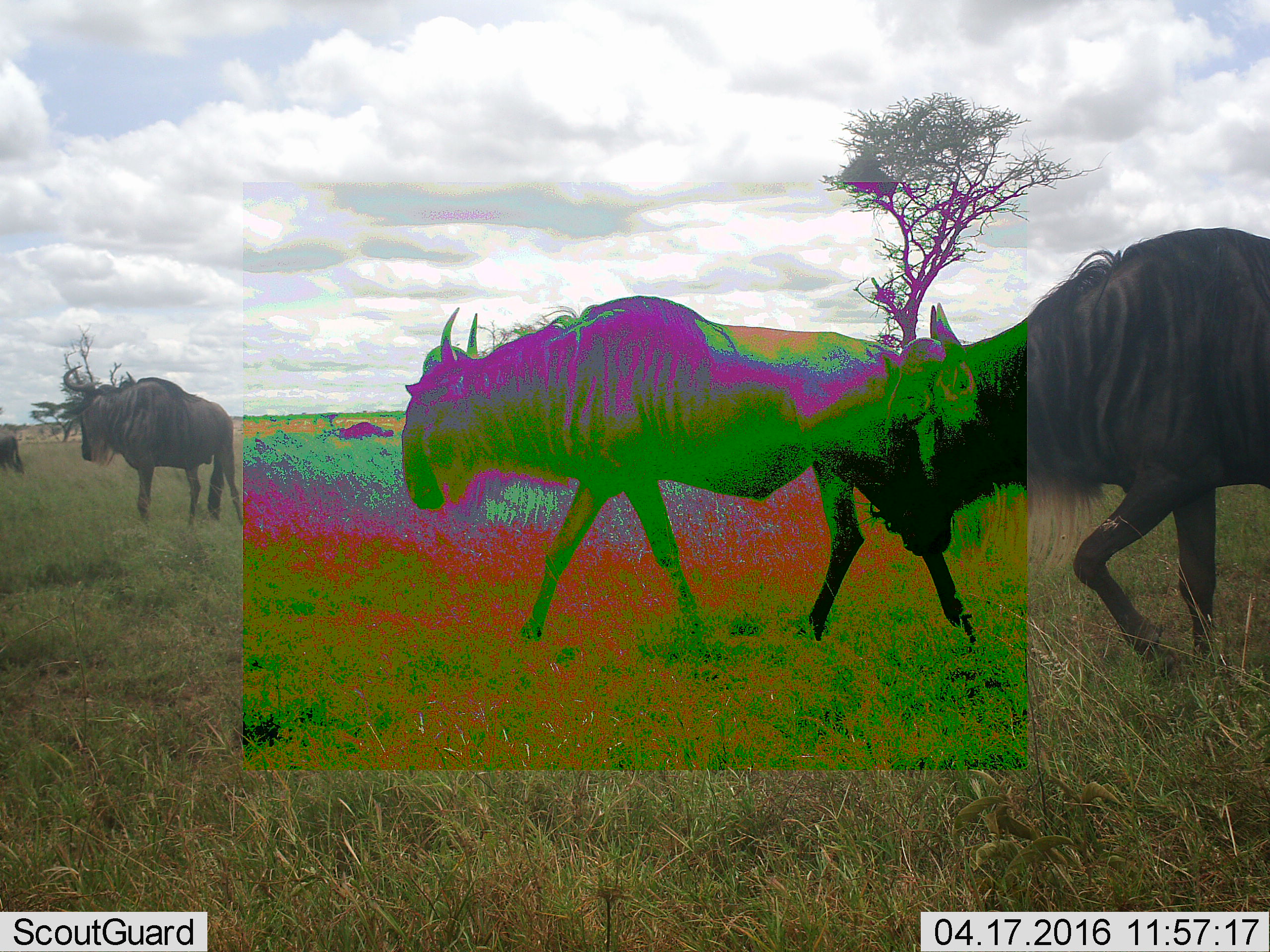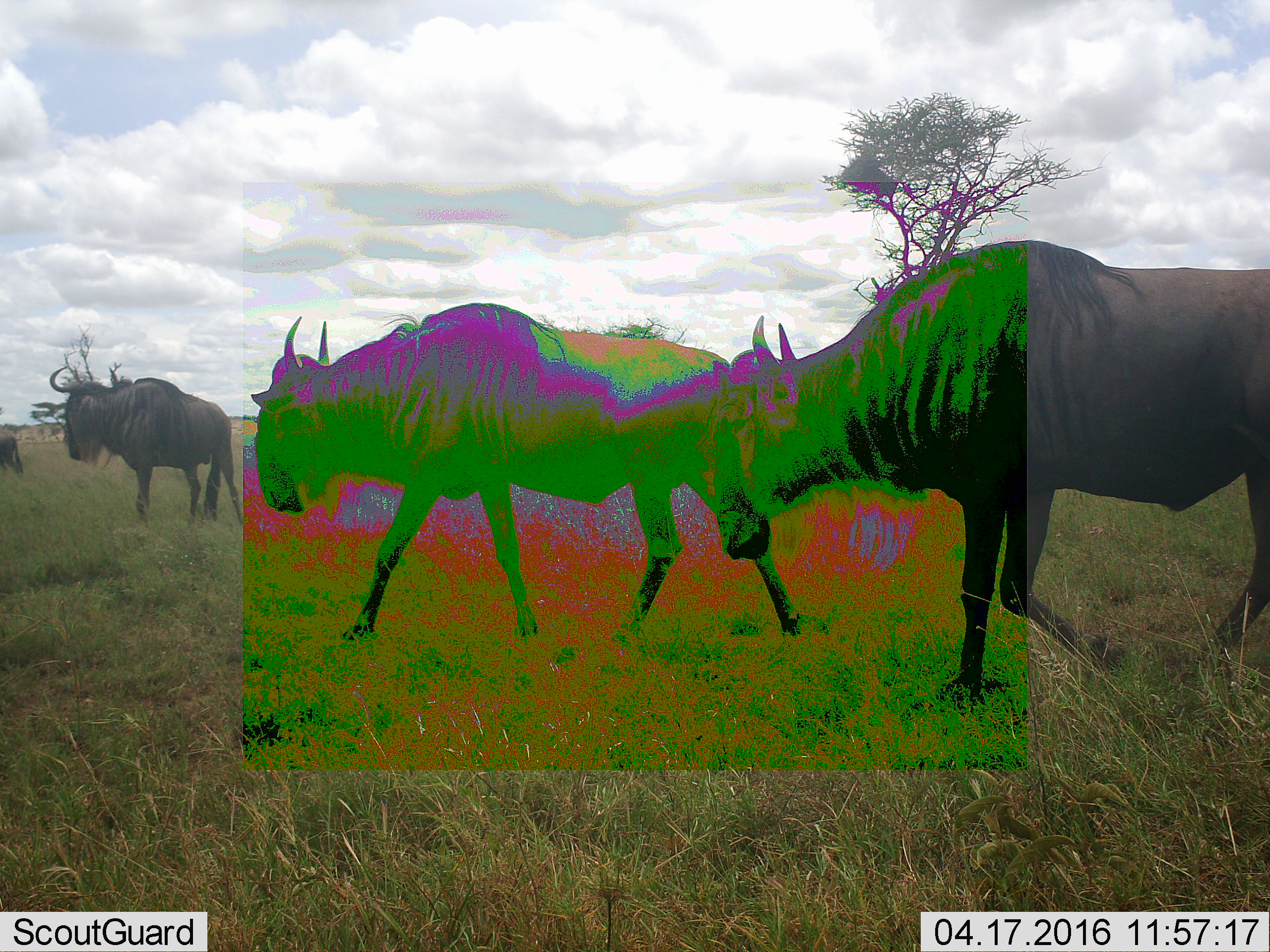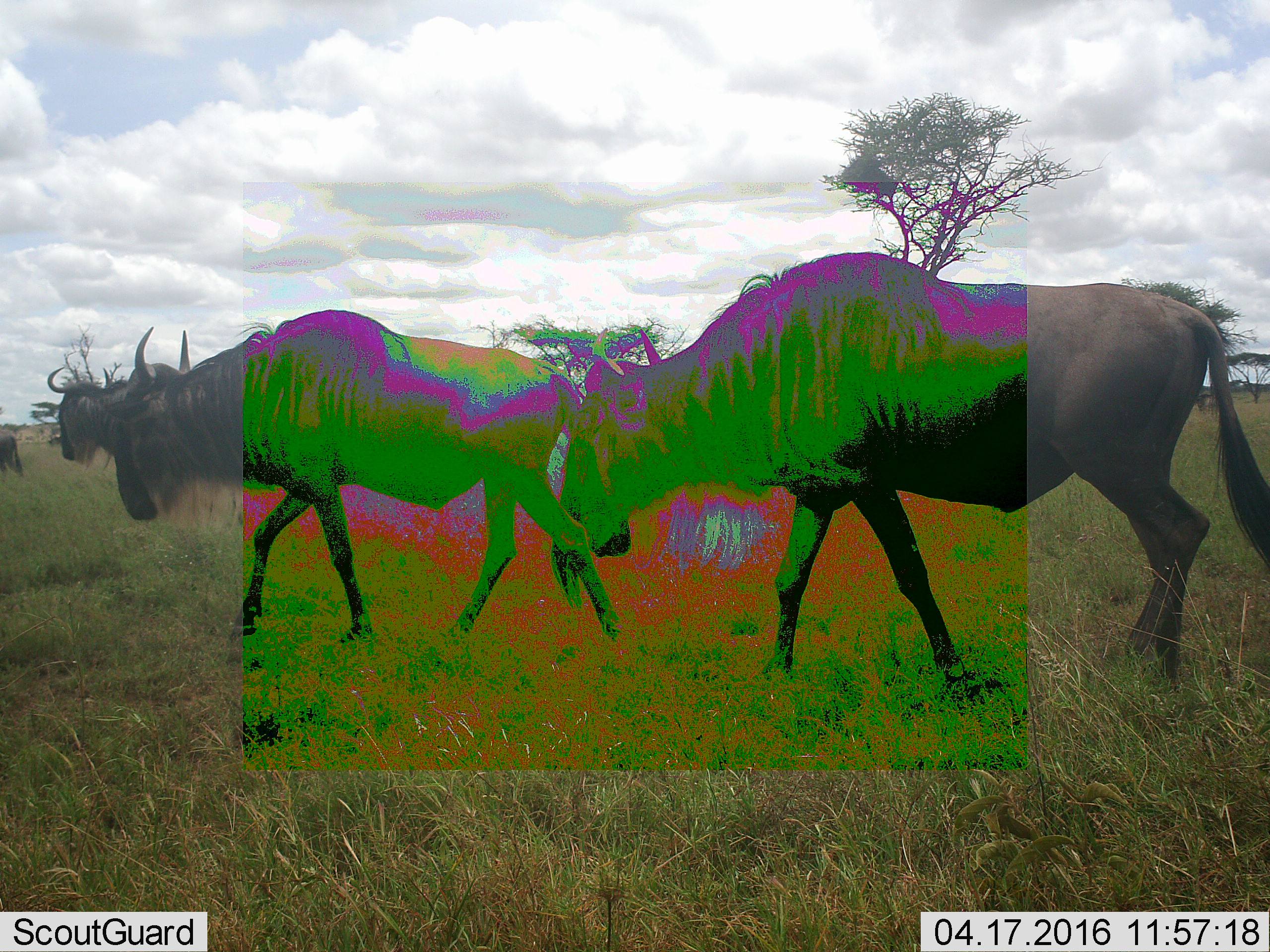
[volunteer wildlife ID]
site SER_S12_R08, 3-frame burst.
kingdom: Animalia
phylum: Chordata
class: Mammalia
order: Artiodactyla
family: Bovidae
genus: Connochaetes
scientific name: Connochaetes taurinus taurinus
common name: blue wildebeest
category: wildebeestblue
Wildebeestblue (blue wildebeest) (Connochaetes taurinus taurinus), count 4. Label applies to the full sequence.